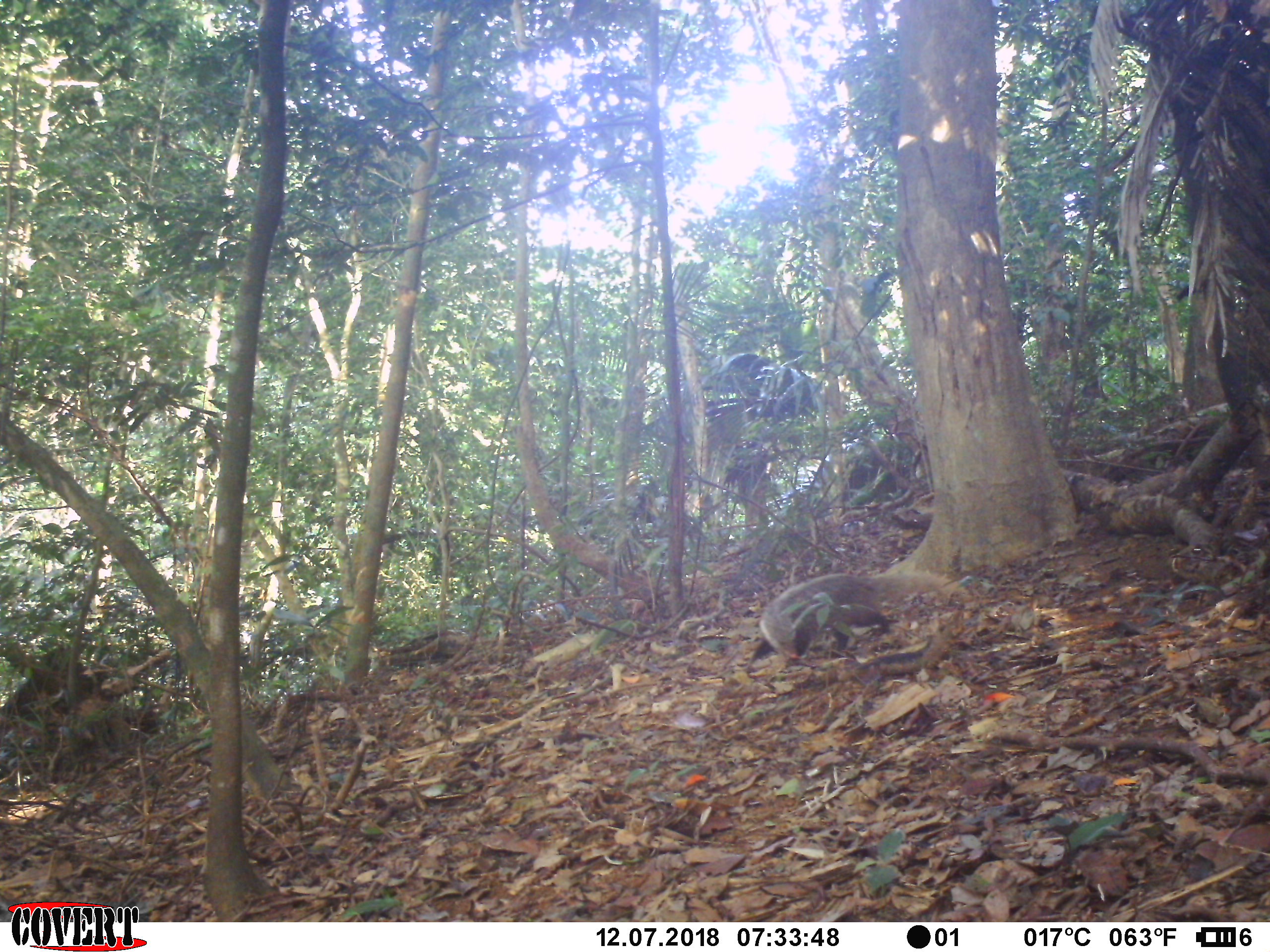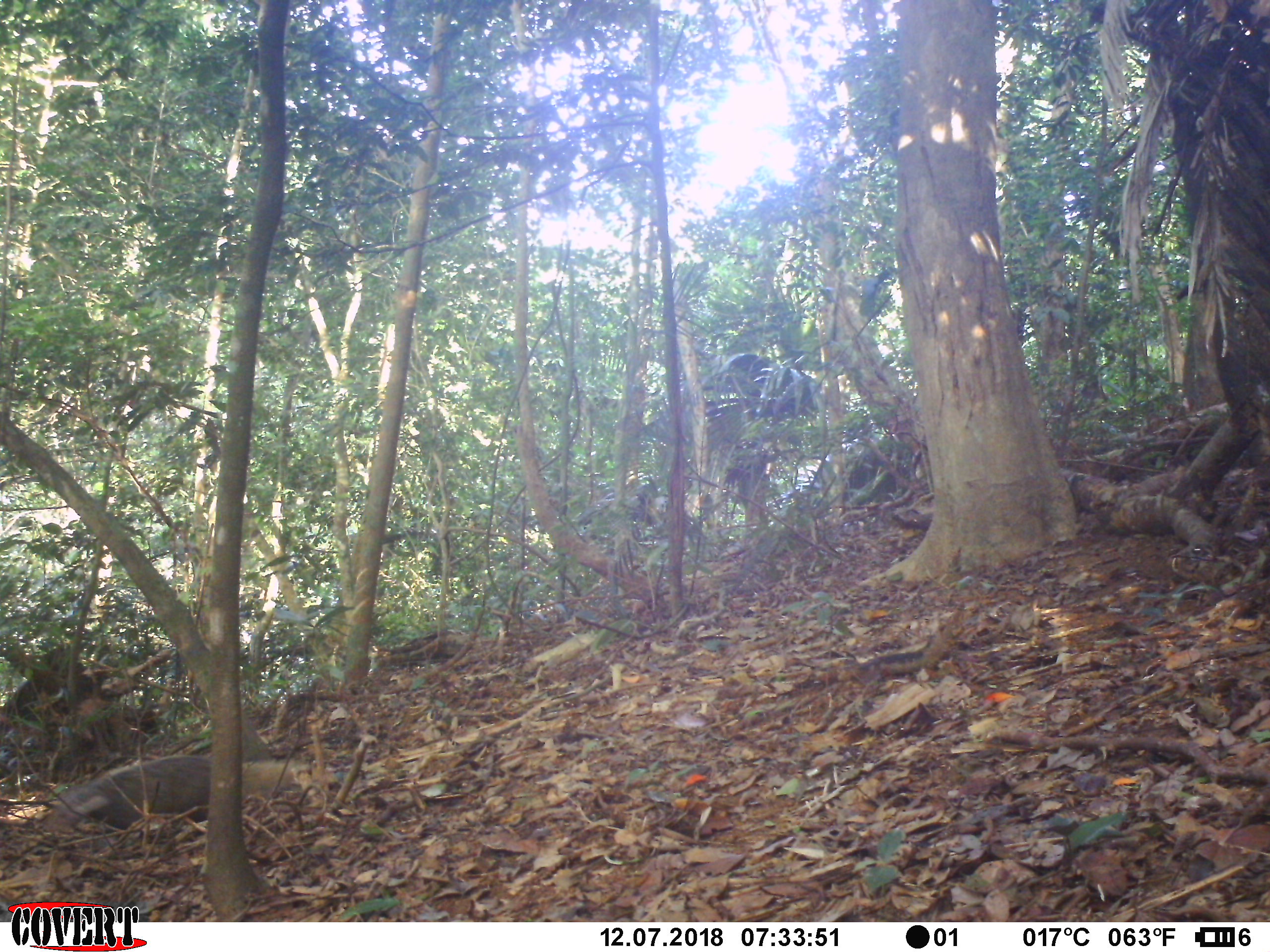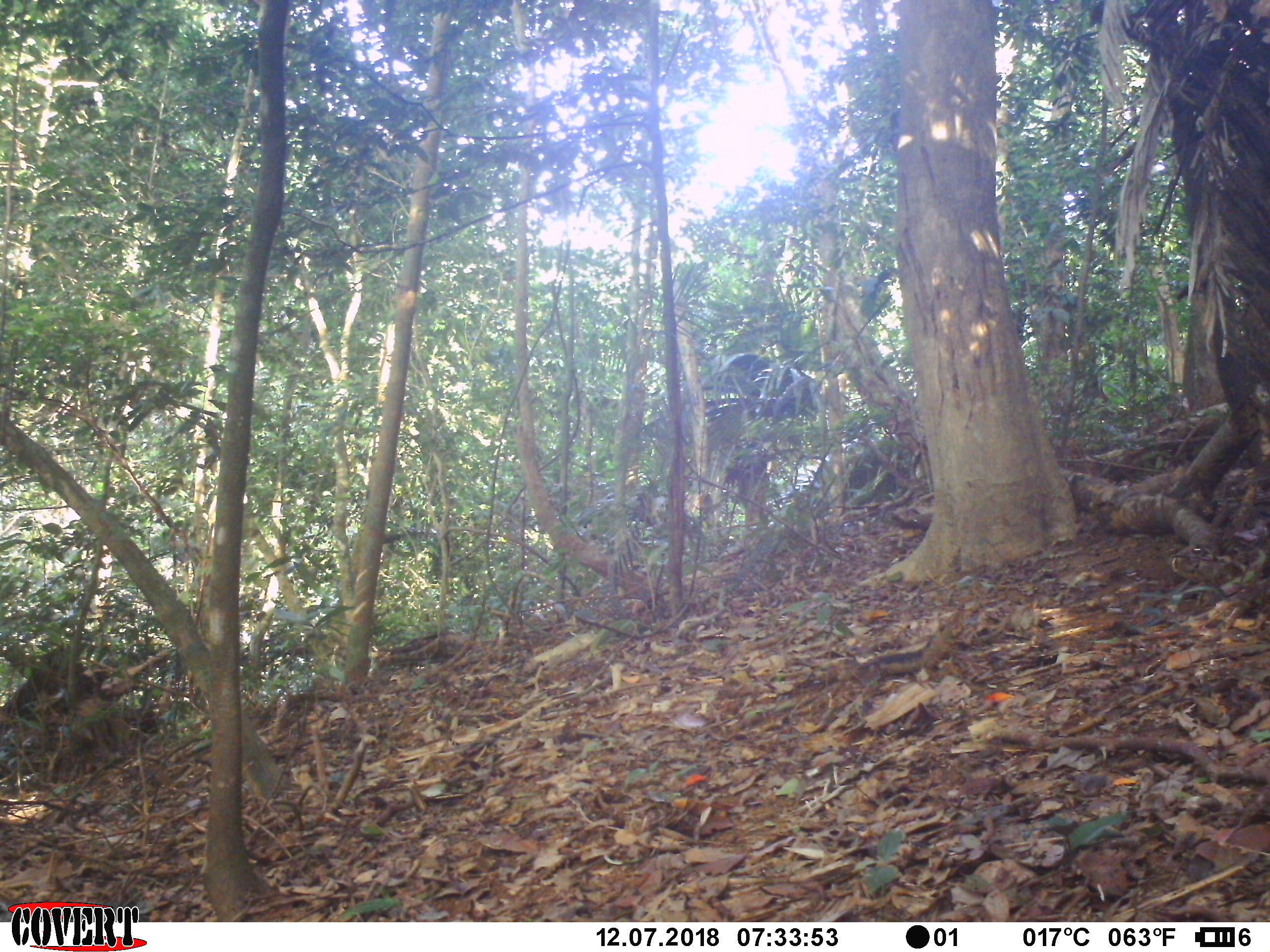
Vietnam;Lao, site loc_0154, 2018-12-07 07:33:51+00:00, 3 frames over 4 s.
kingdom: Animalia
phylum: Chordata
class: Mammalia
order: Carnivora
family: Herpestidae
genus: Urva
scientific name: Urva urva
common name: crab-eating mongoose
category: crab eating mongoose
Crab eating mongoose (crab-eating mongoose) (Urva urva). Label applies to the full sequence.